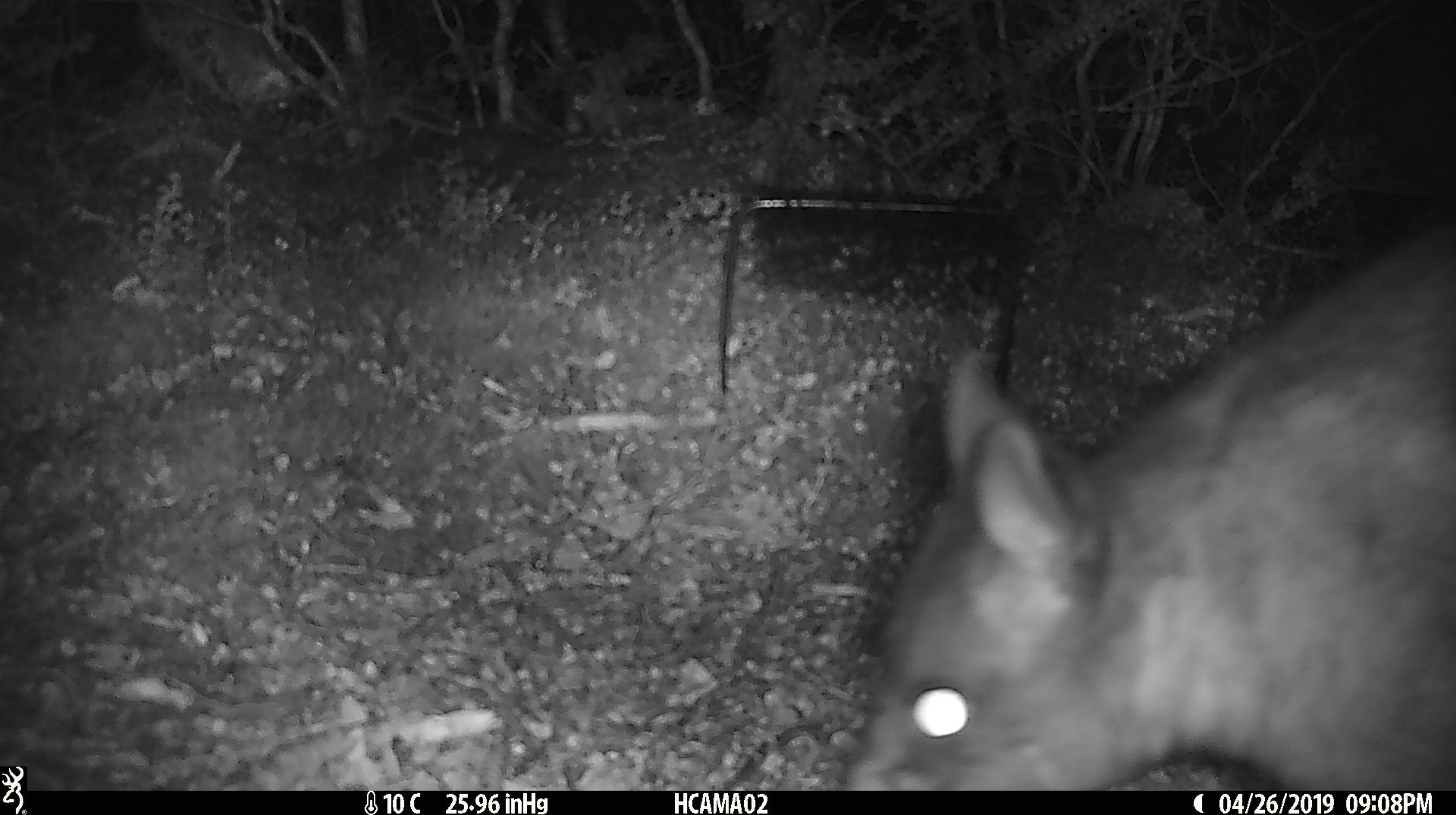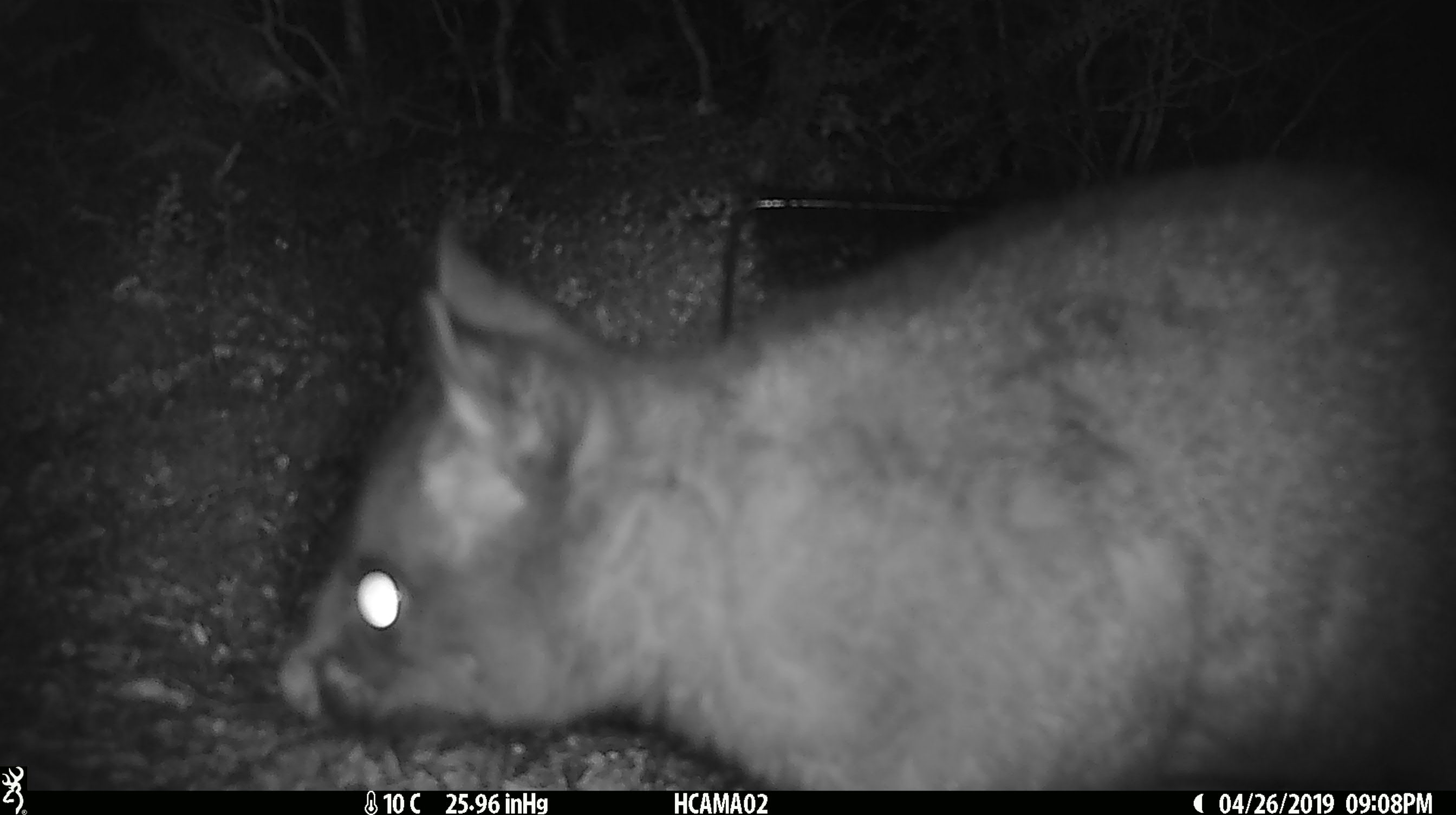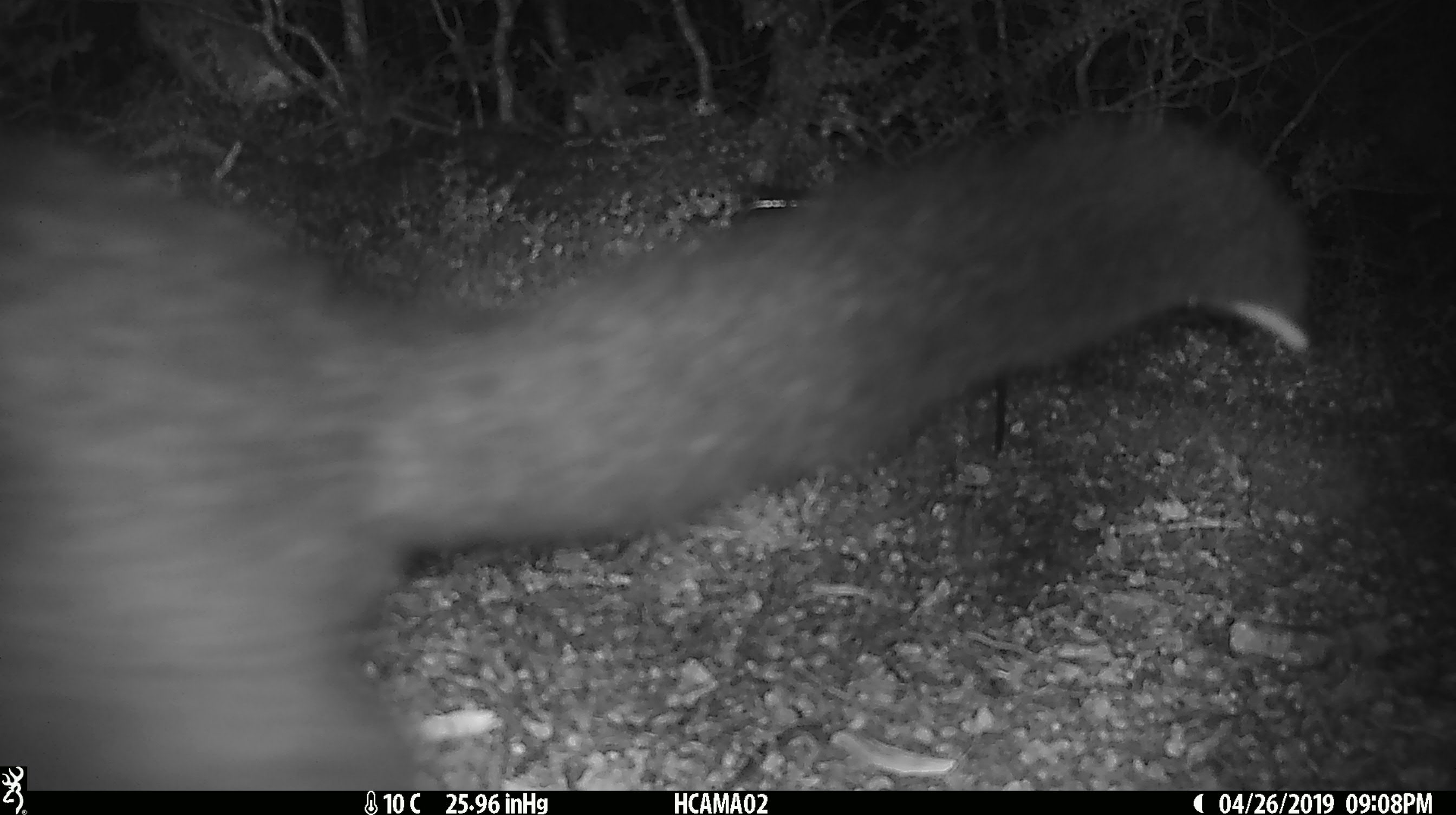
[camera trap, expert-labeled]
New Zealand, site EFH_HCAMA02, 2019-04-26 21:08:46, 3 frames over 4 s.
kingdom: Animalia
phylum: Chordata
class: Mammalia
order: Diprotodontia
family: Phalangeridae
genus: Trichosurus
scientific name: Trichosurus vulpecula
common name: common brushtail possum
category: possum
Possum (common brushtail possum) (Trichosurus vulpecula).